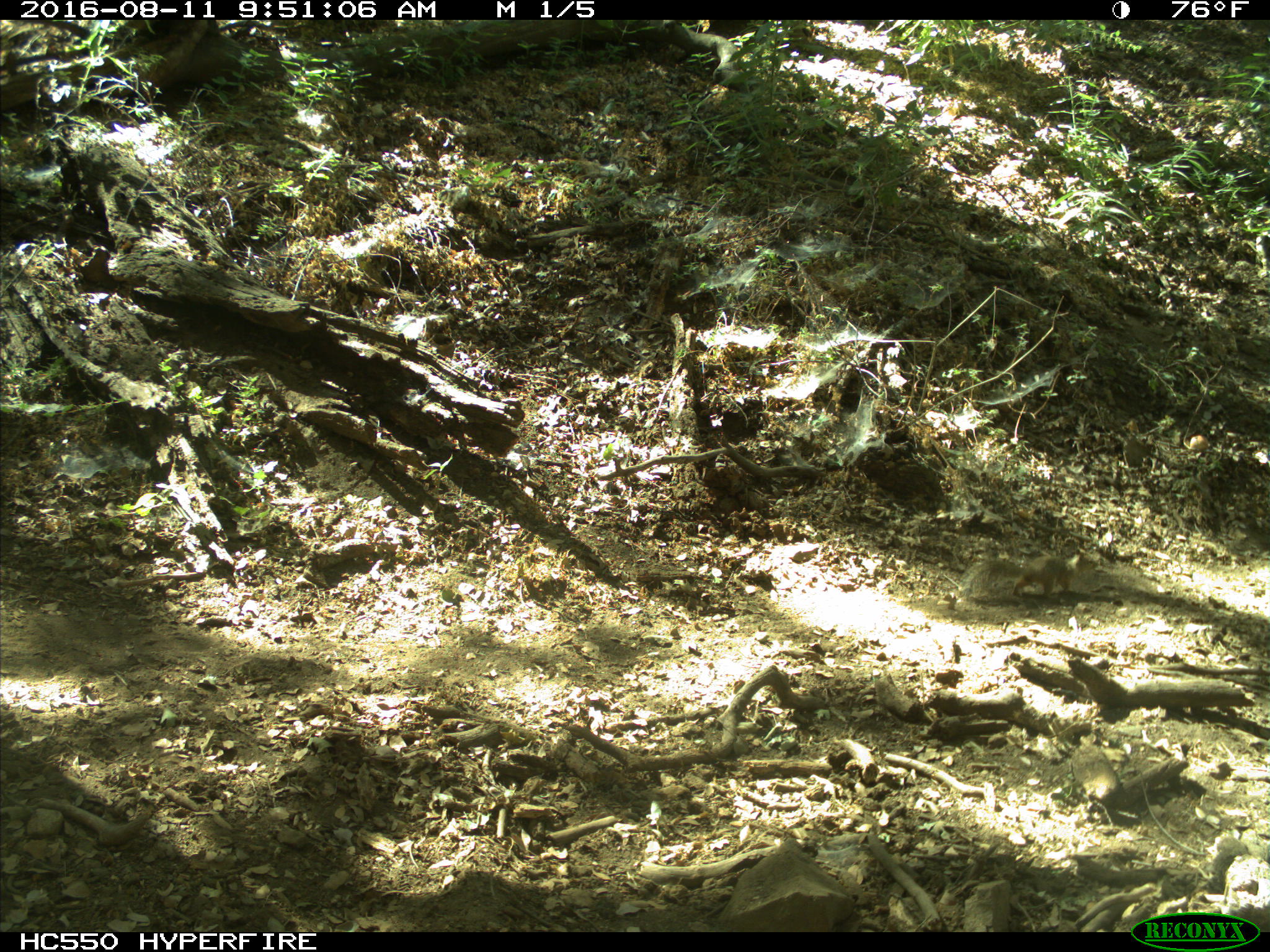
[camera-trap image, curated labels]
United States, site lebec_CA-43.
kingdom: Animalia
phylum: Chordata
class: Mammalia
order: Rodentia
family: Sciuridae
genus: Otospermophilus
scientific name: Otospermophilus beecheyi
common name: california ground squirrel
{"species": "Otospermophilus beecheyi (california ground squirrel)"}